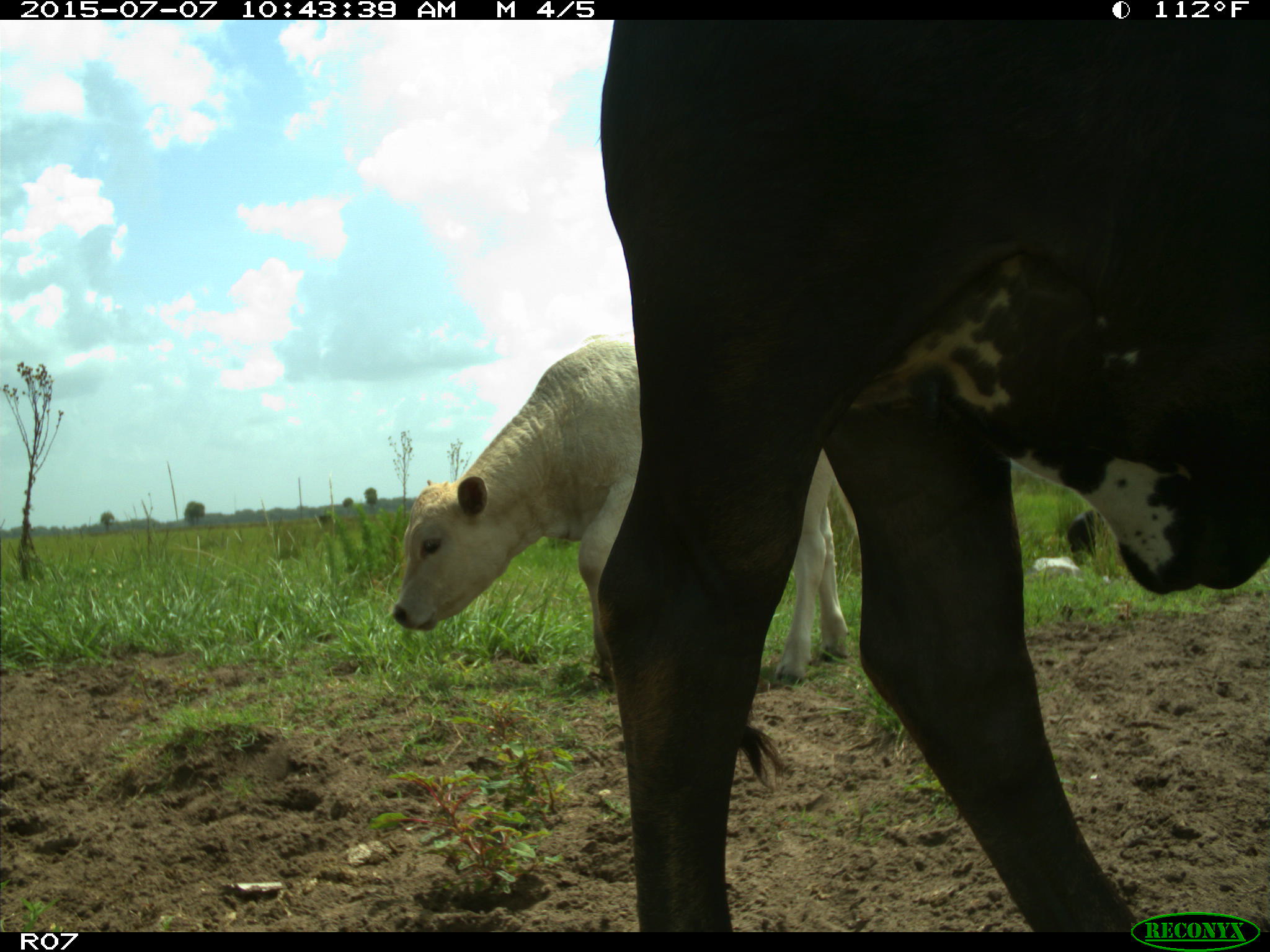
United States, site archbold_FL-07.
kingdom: Animalia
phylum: Chordata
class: Mammalia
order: Artiodactyla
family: Bovidae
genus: Bos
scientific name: Bos taurus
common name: domestic cow